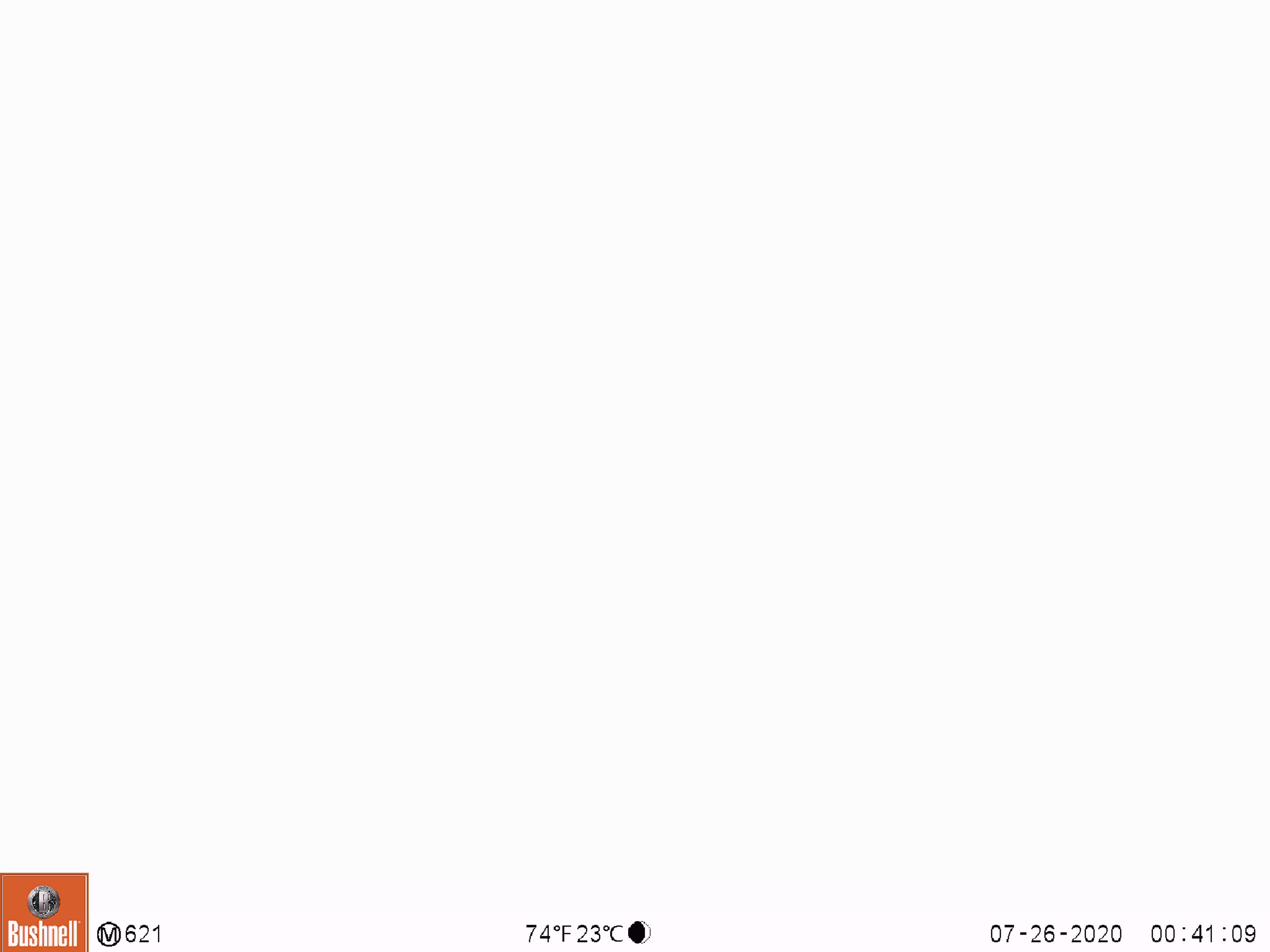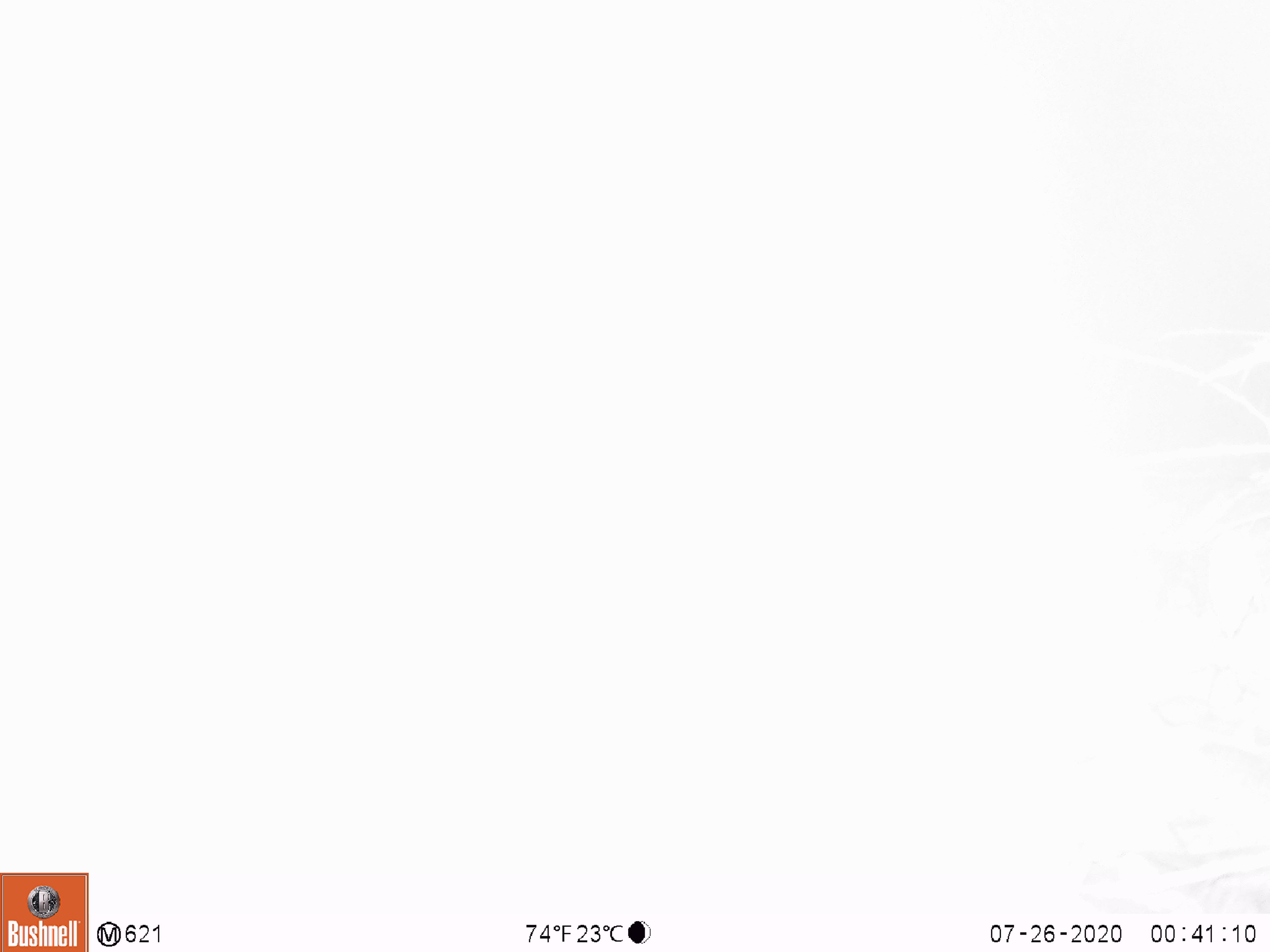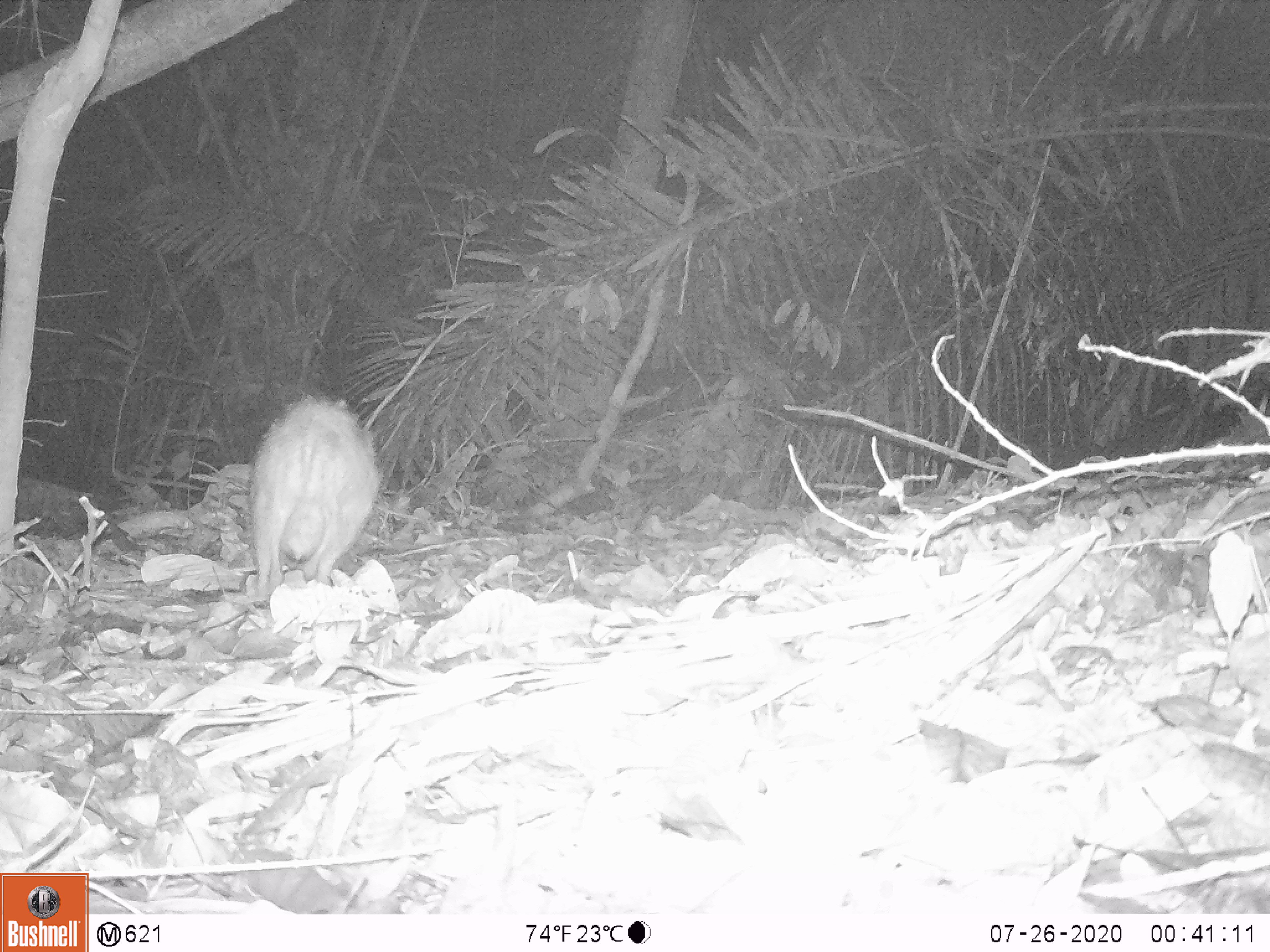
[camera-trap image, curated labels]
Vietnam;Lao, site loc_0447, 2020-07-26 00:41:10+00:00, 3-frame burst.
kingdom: Animalia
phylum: Chordata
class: Mammalia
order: Artiodactyla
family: Suidae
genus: Sus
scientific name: Sus scrofa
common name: eurasian wild pig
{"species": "eurasian wild pig (Sus scrofa)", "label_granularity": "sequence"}